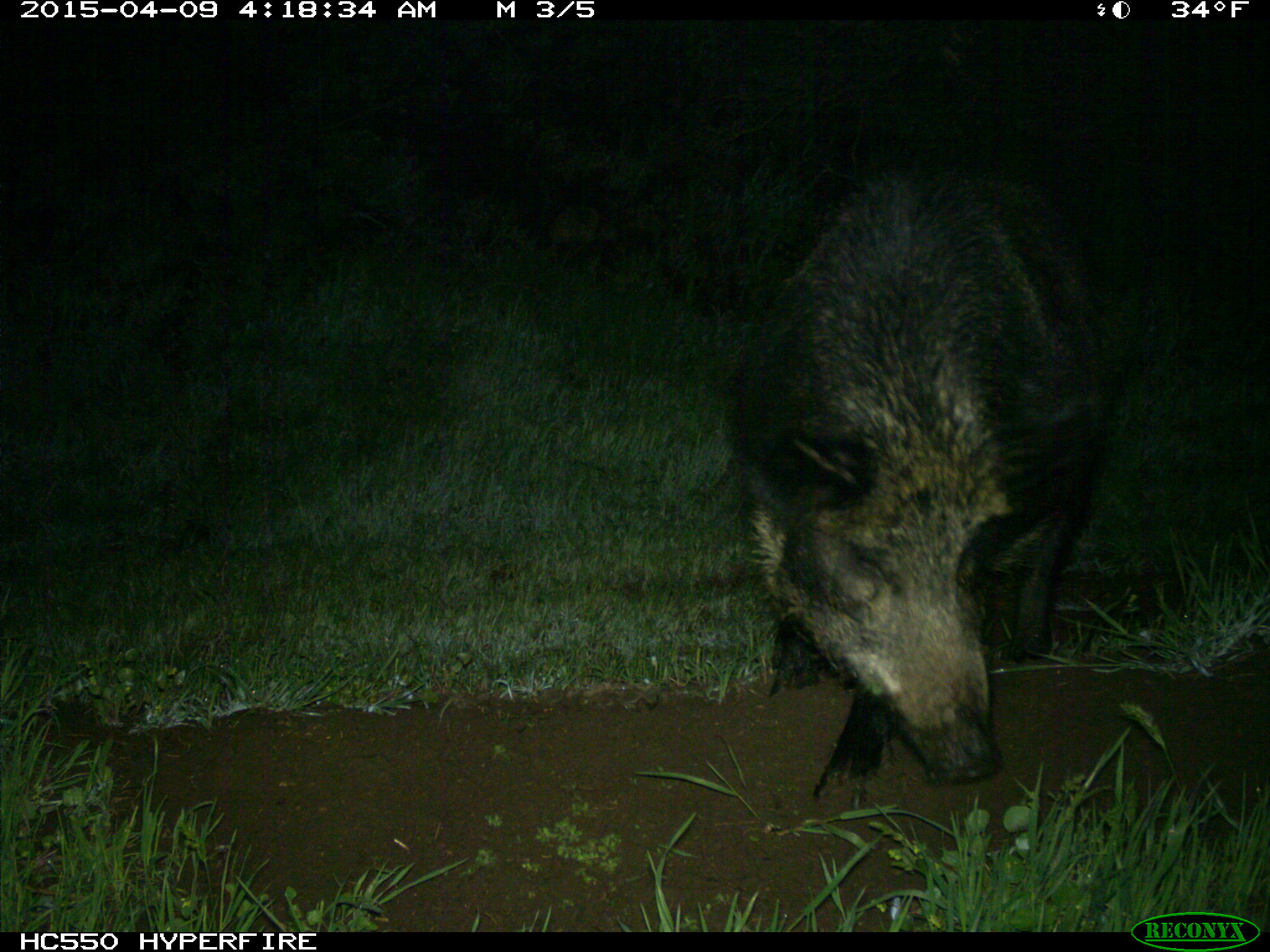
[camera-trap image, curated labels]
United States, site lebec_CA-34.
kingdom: Animalia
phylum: Chordata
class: Mammalia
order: Artiodactyla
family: Suidae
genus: Sus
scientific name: Sus scrofa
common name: wild boar